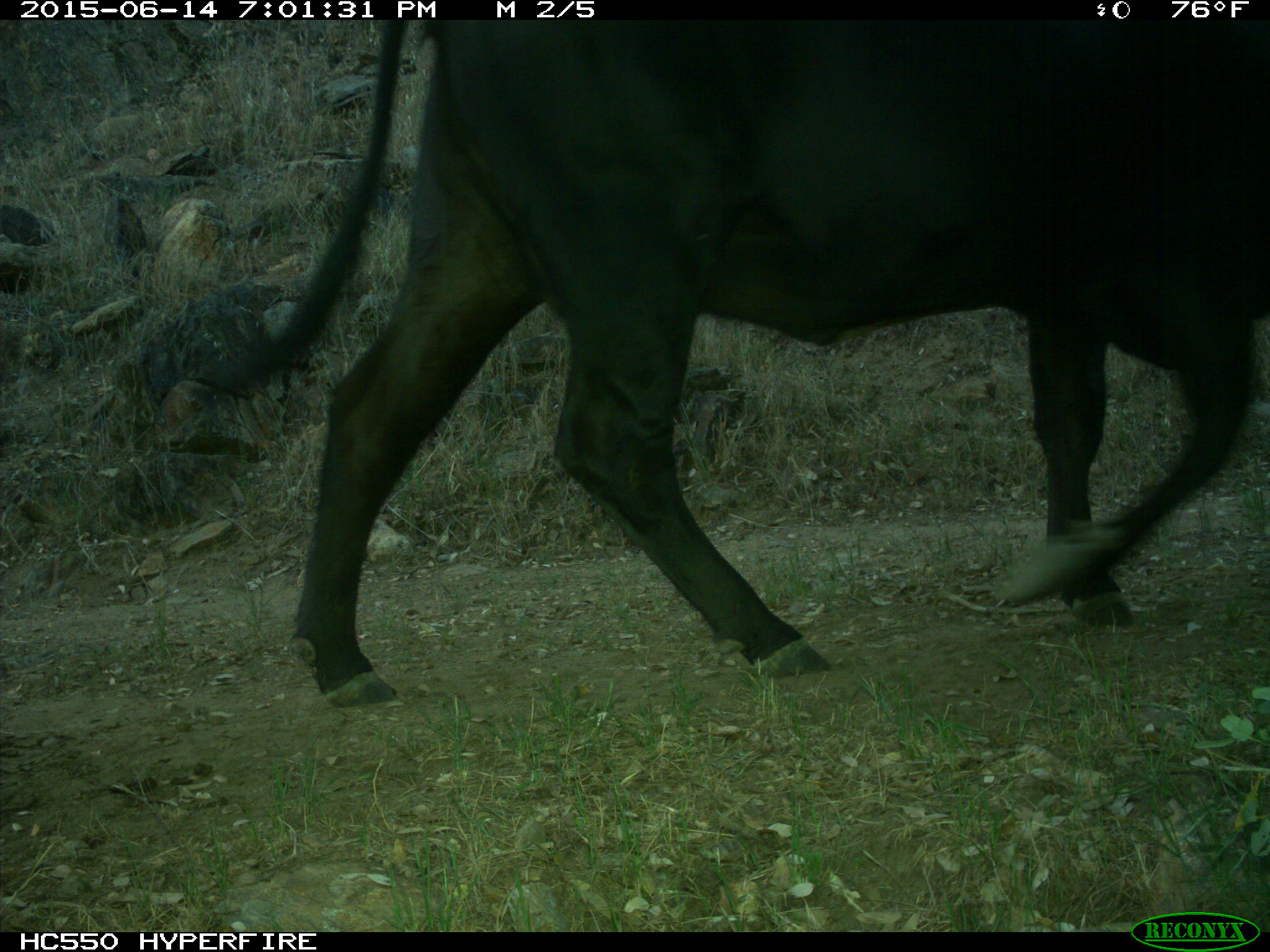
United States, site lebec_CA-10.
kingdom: Animalia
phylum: Chordata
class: Mammalia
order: Artiodactyla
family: Bovidae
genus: Bos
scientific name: Bos taurus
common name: domestic cow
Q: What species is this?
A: Bos taurus (domestic cow).